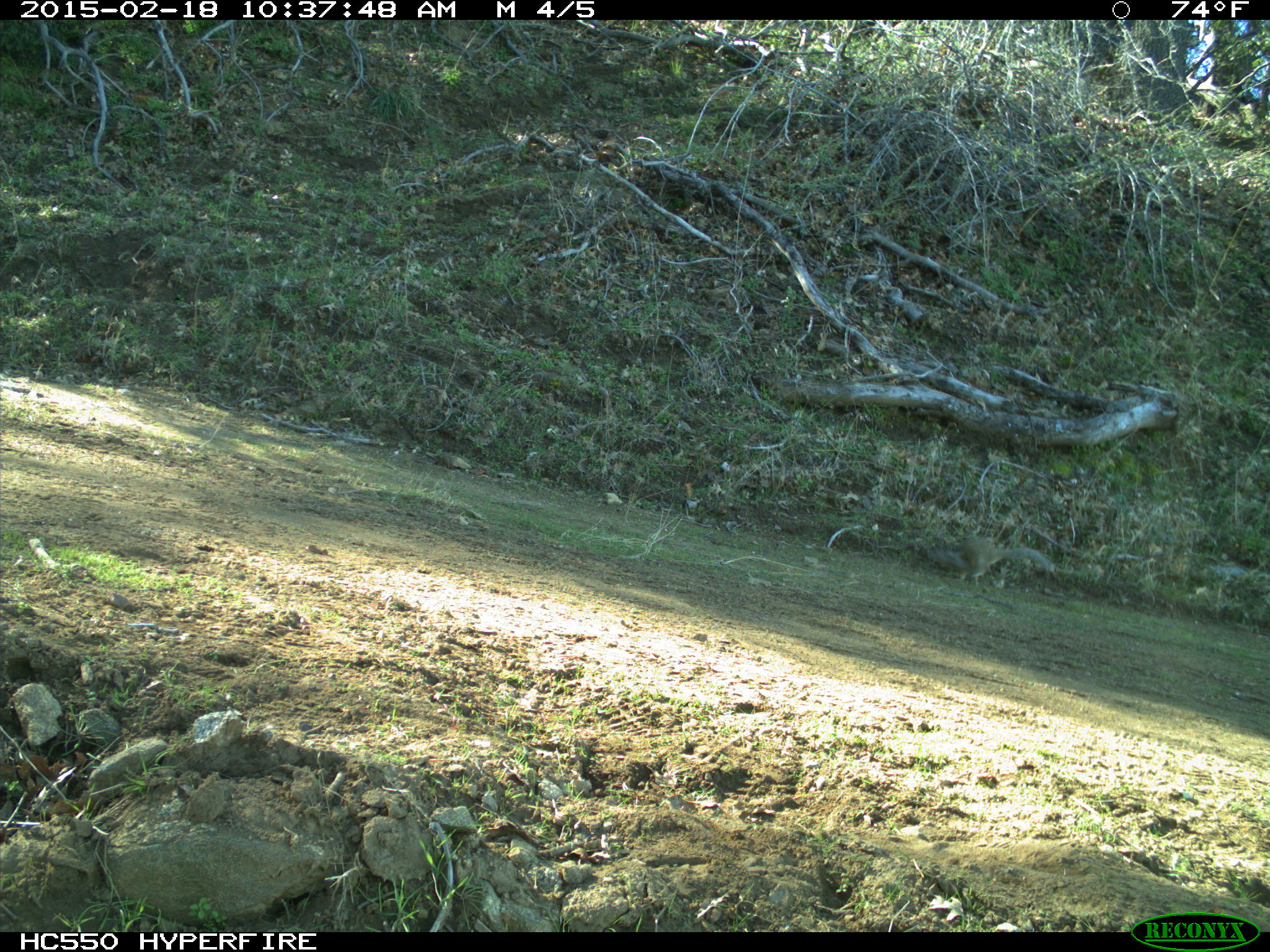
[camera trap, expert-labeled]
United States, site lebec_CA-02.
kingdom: Animalia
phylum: Chordata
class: Mammalia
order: Rodentia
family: Sciuridae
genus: Otospermophilus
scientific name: Otospermophilus beecheyi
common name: california ground squirrel